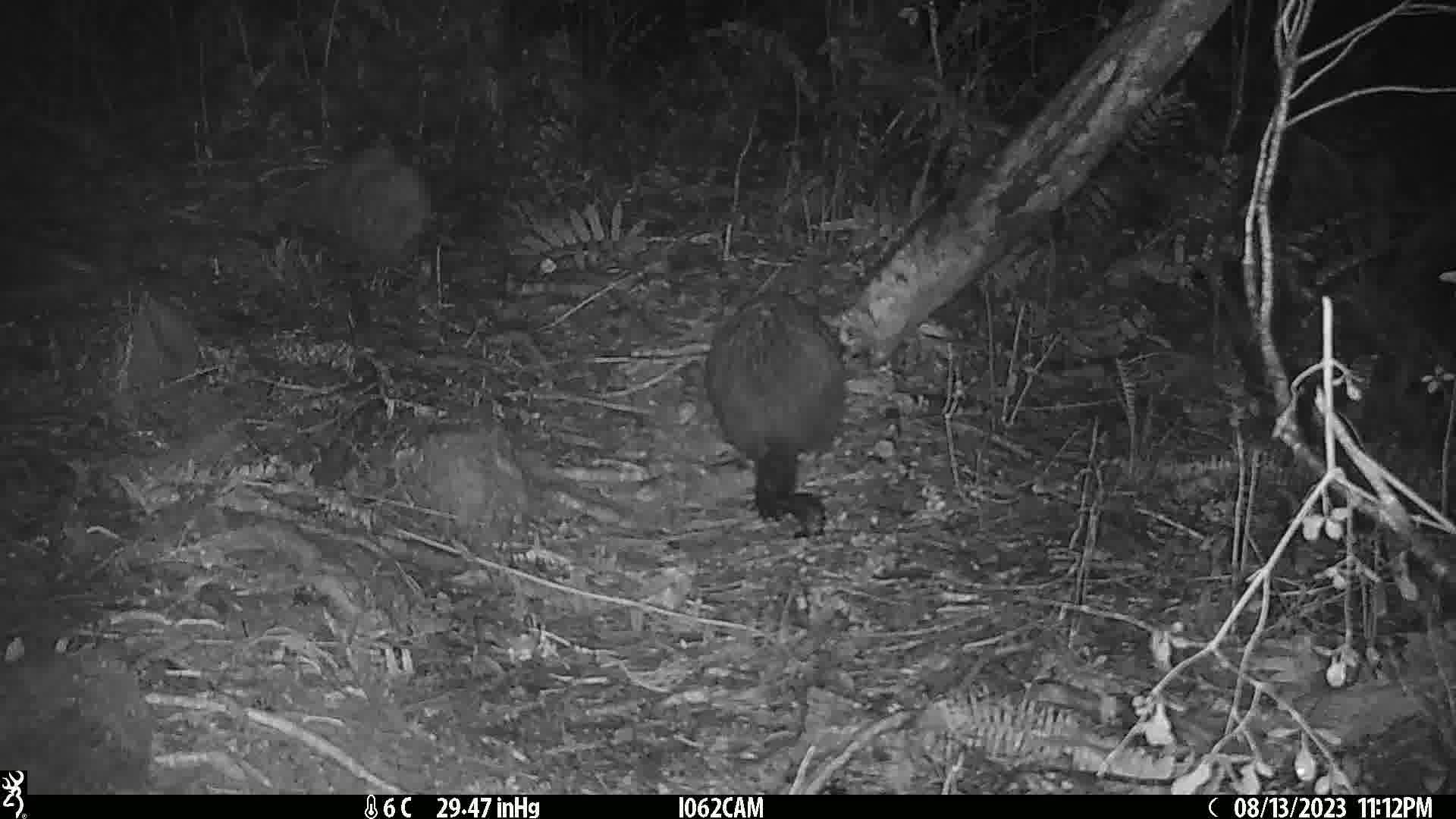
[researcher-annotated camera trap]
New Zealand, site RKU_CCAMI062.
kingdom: Animalia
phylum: Chordata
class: Mammalia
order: Diprotodontia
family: Phalangeridae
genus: Trichosurus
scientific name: Trichosurus vulpecula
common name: common brushtail possum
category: possum